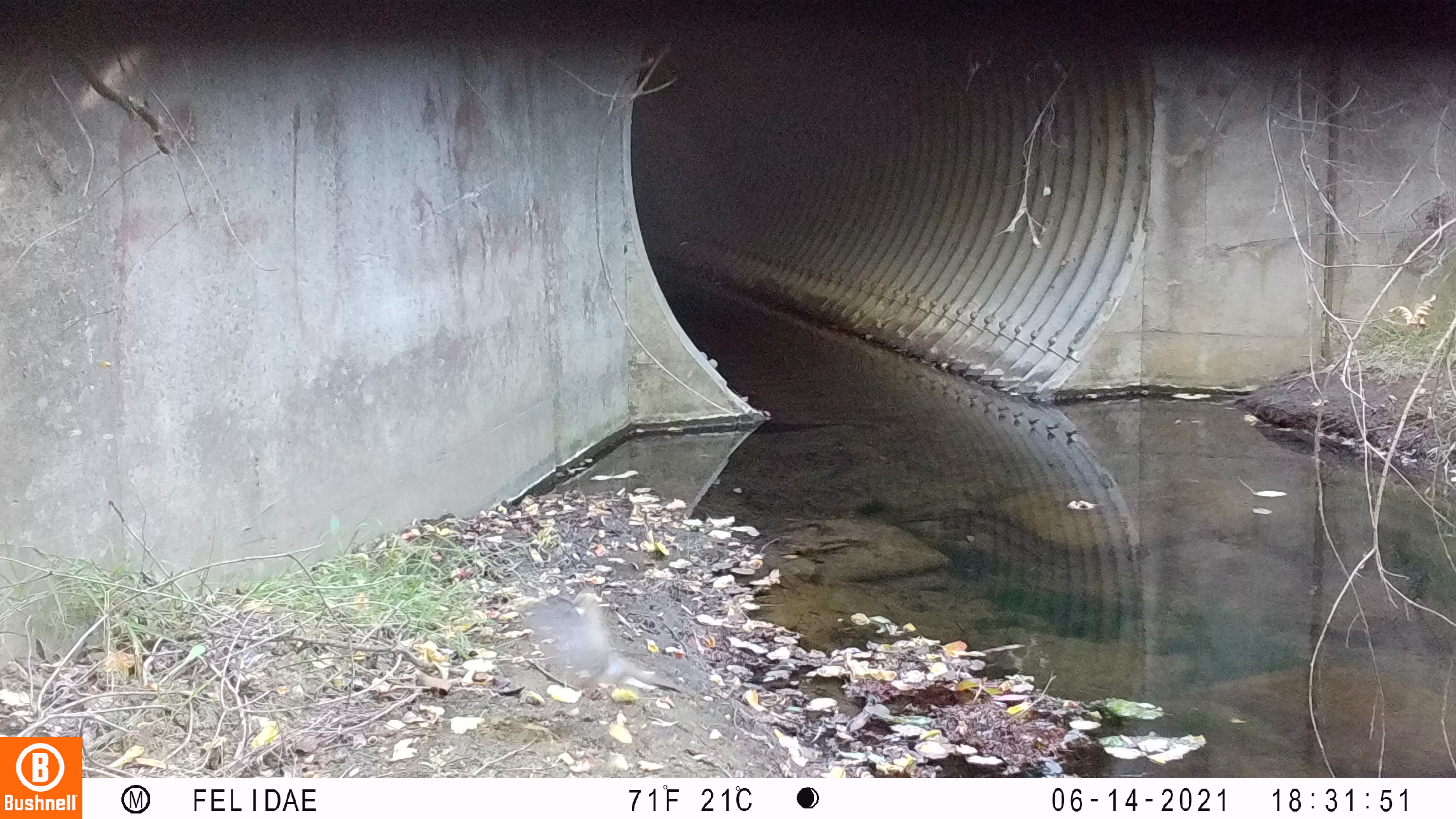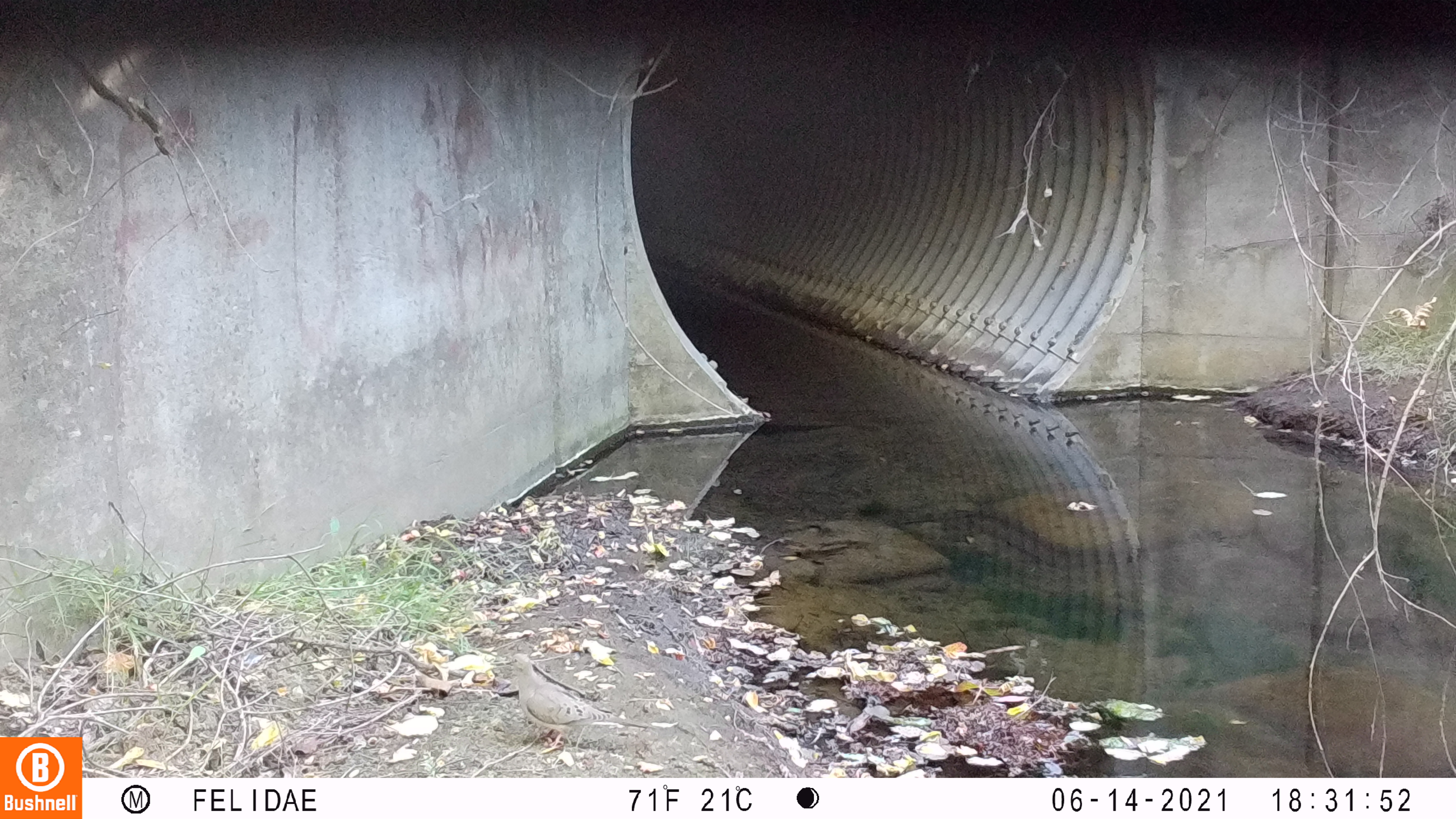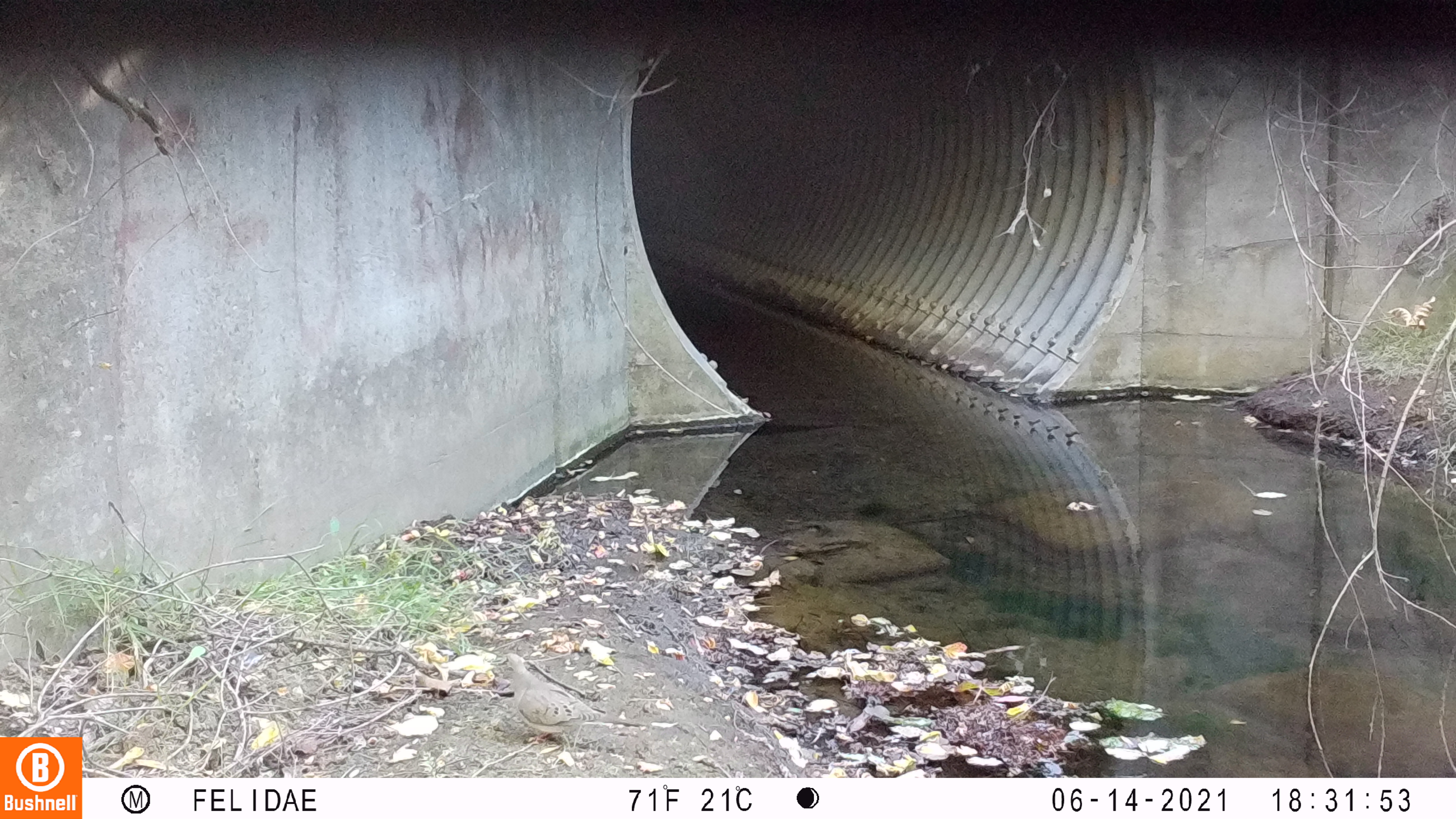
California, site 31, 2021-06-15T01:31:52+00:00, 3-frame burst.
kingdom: Animalia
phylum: Chordata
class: Aves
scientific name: Aves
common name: bird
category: unknown bird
Unknown bird (bird) (Aves).